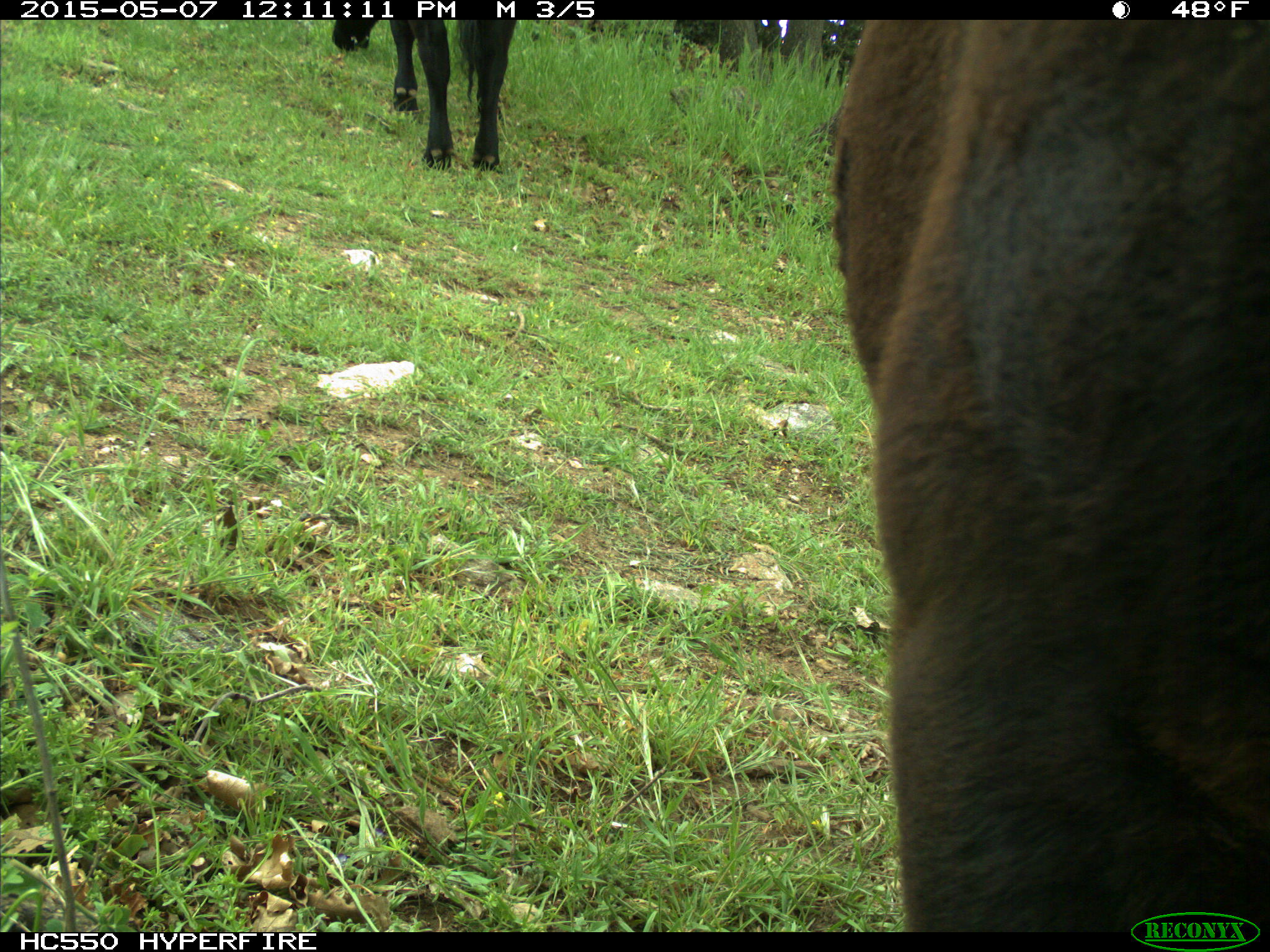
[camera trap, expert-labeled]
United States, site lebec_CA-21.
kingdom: Animalia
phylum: Chordata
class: Mammalia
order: Artiodactyla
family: Bovidae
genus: Bos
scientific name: Bos taurus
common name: domestic cow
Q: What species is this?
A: Bos taurus (domestic cow).